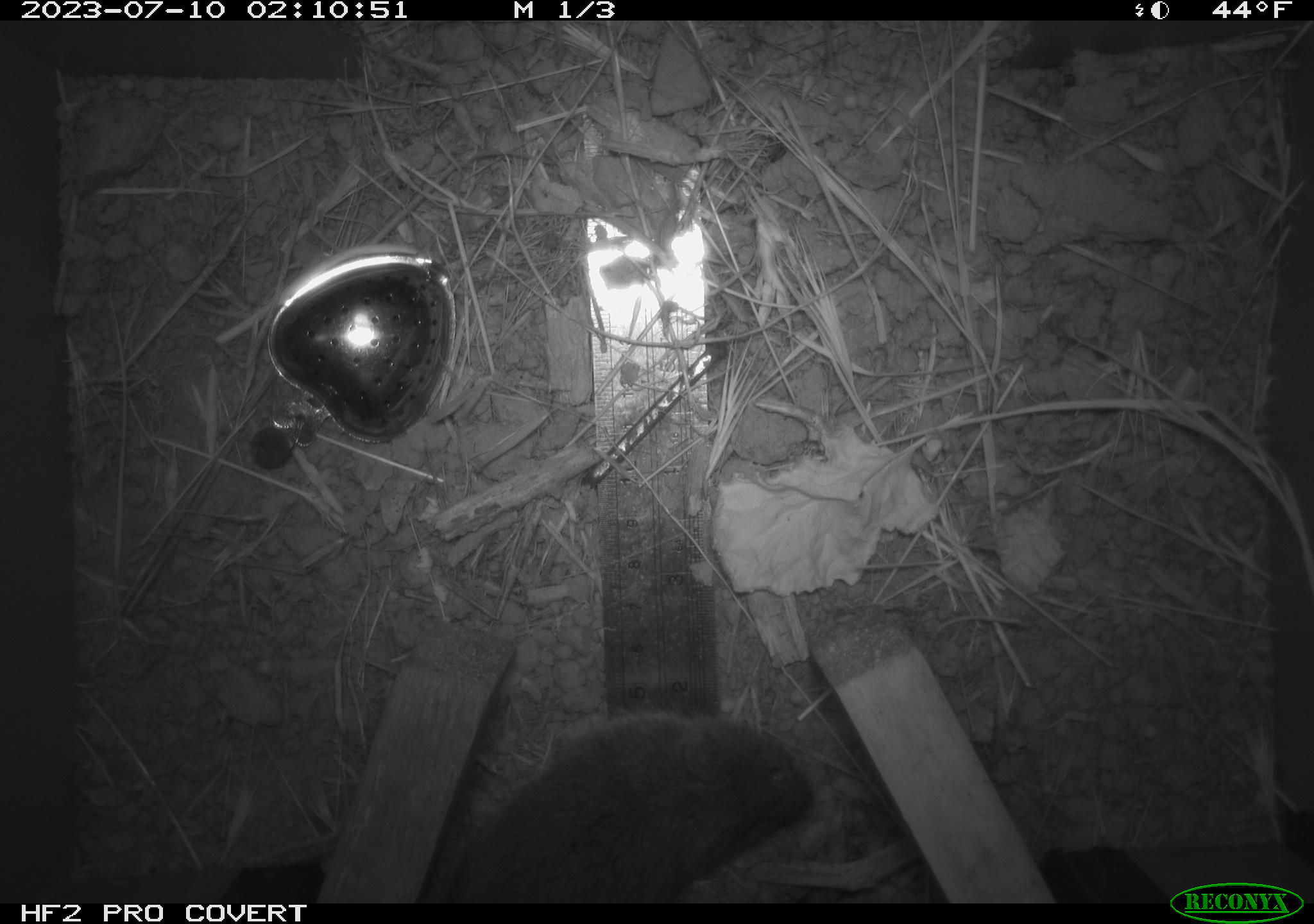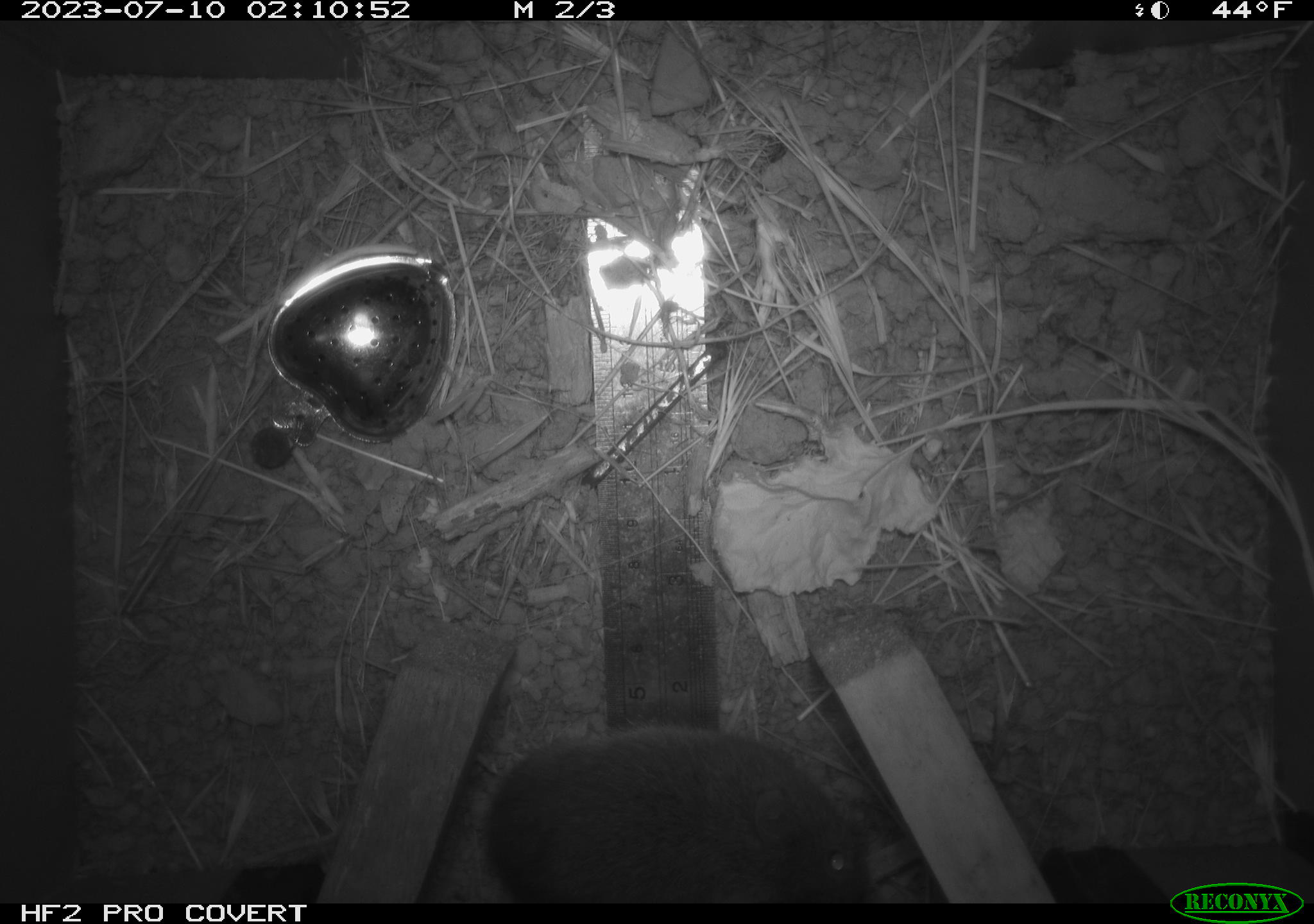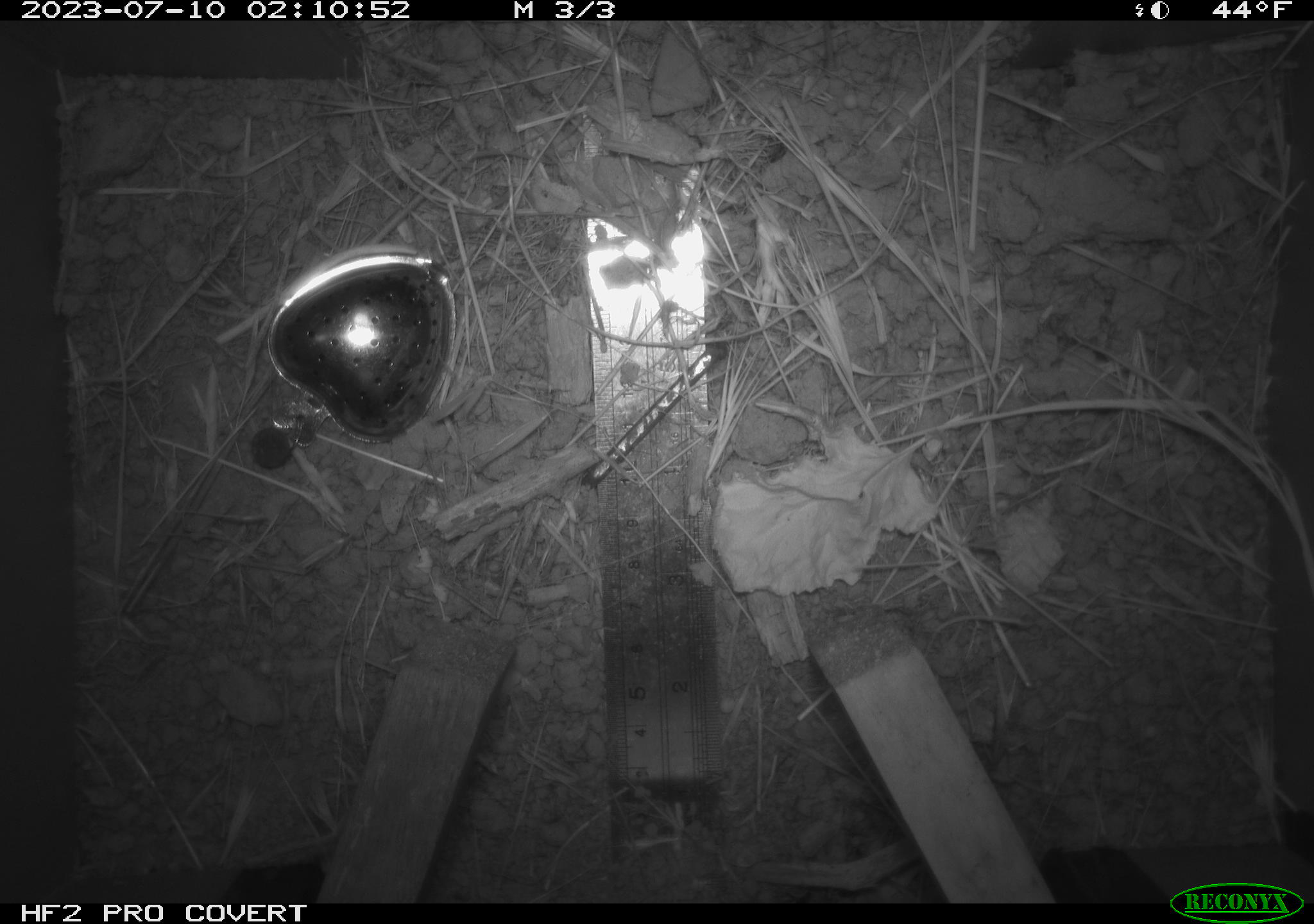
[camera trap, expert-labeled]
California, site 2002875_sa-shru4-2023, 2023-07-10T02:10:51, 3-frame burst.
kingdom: Animalia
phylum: Chordata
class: Mammalia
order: Rodentia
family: Cricetidae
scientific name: Arvicolinae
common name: voles, lemmings, and muskrats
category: arvicolinae subfamily